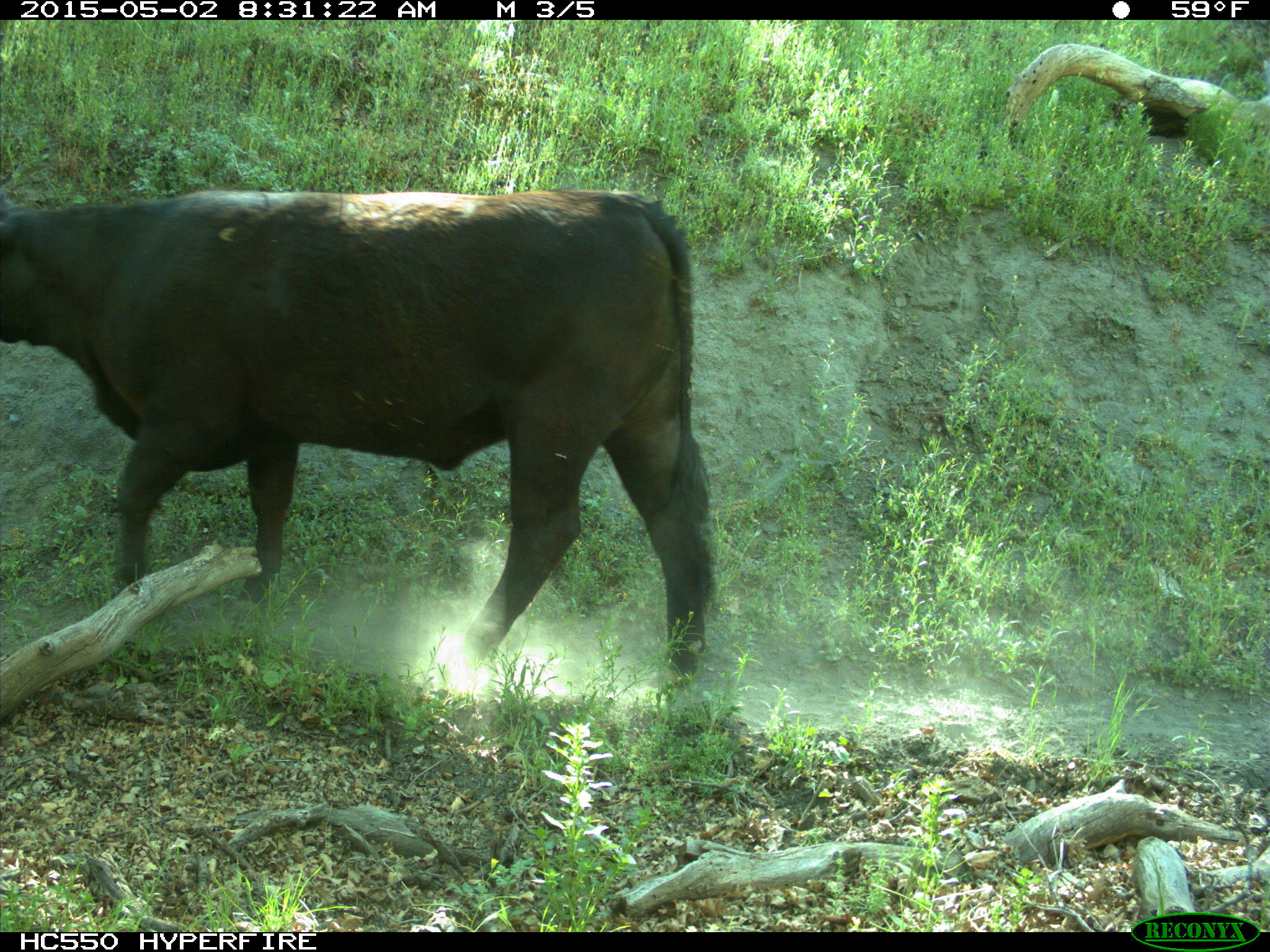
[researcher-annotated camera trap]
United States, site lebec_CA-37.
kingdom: Animalia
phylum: Chordata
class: Mammalia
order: Artiodactyla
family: Bovidae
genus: Bos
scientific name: Bos taurus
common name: domestic cow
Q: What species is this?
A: Bos taurus (domestic cow).